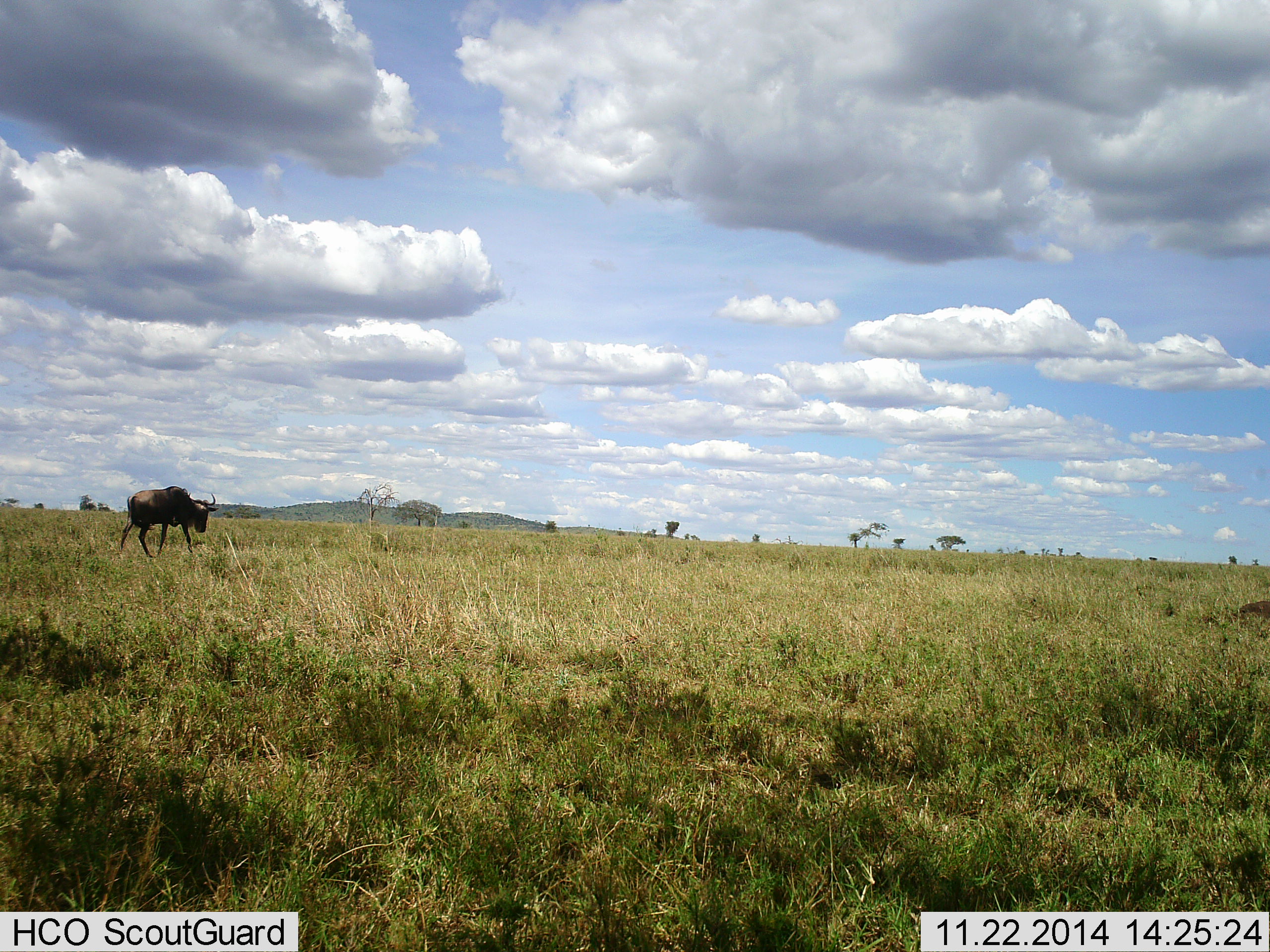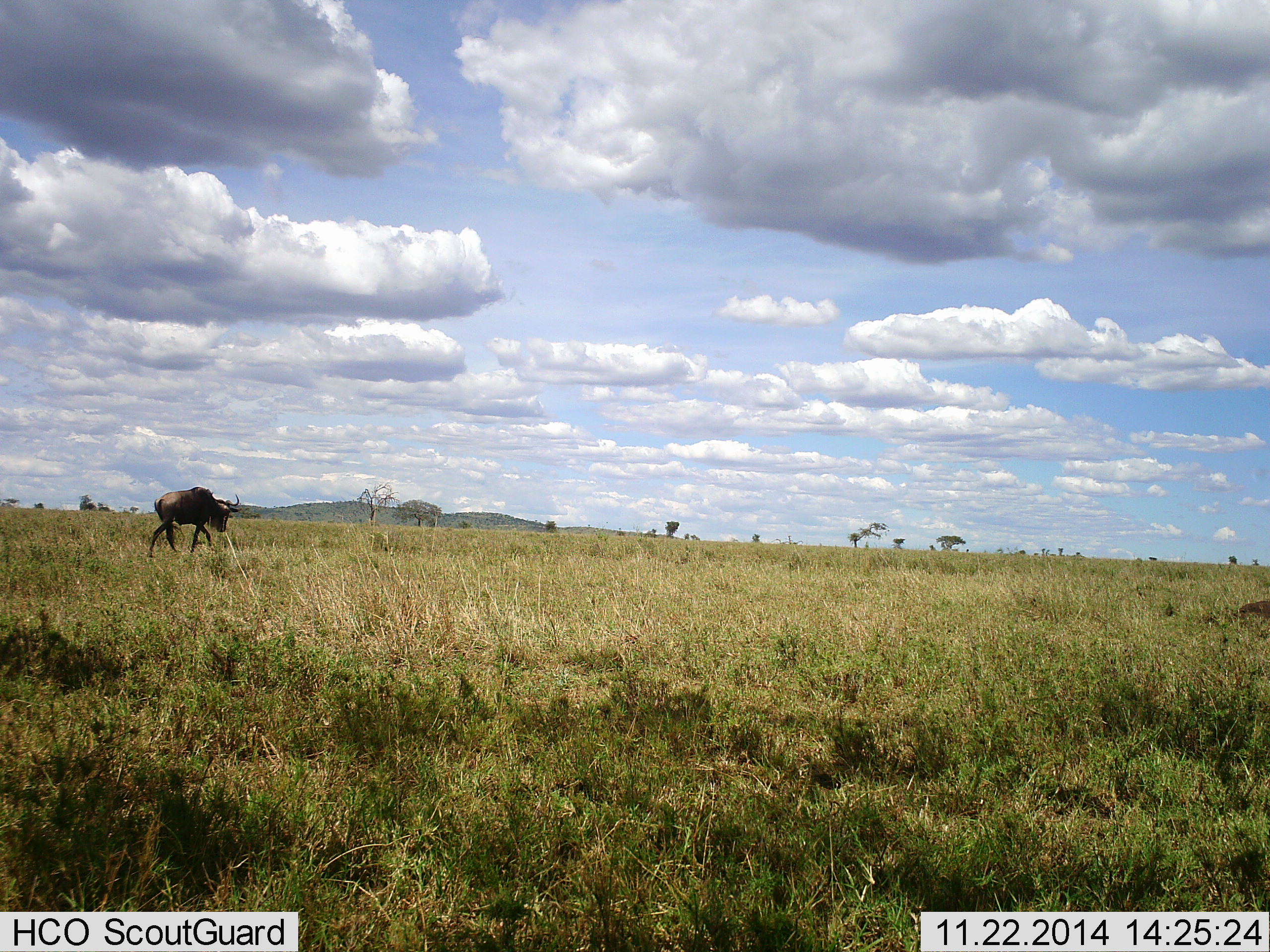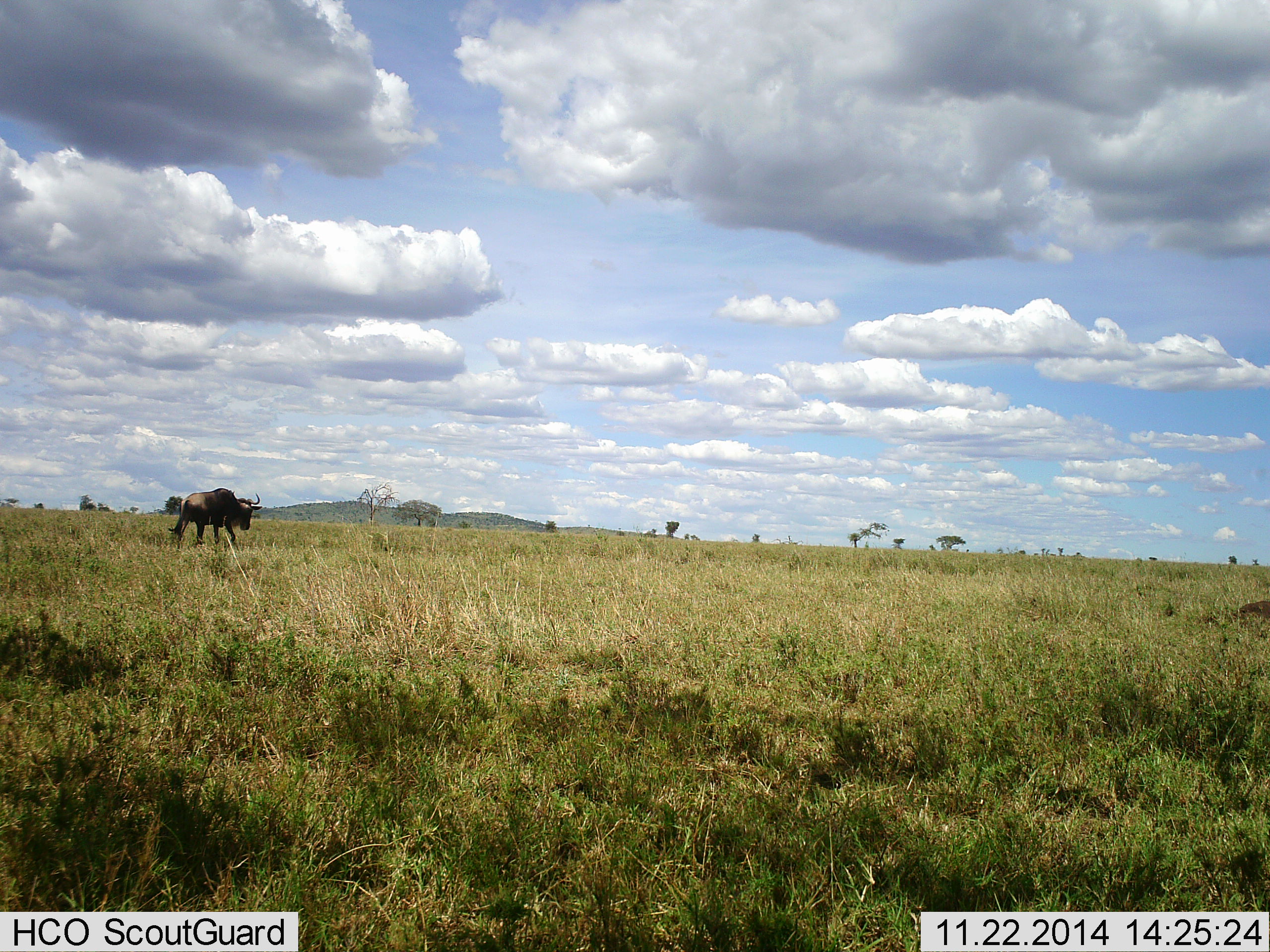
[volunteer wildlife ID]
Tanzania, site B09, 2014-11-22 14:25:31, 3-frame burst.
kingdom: Animalia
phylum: Chordata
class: Mammalia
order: Artiodactyla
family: Bovidae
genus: Connochaetes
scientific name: Connochaetes taurinus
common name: blue wildebeest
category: wildebeest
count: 1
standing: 0%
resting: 0%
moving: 100%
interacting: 0%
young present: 0%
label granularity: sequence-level